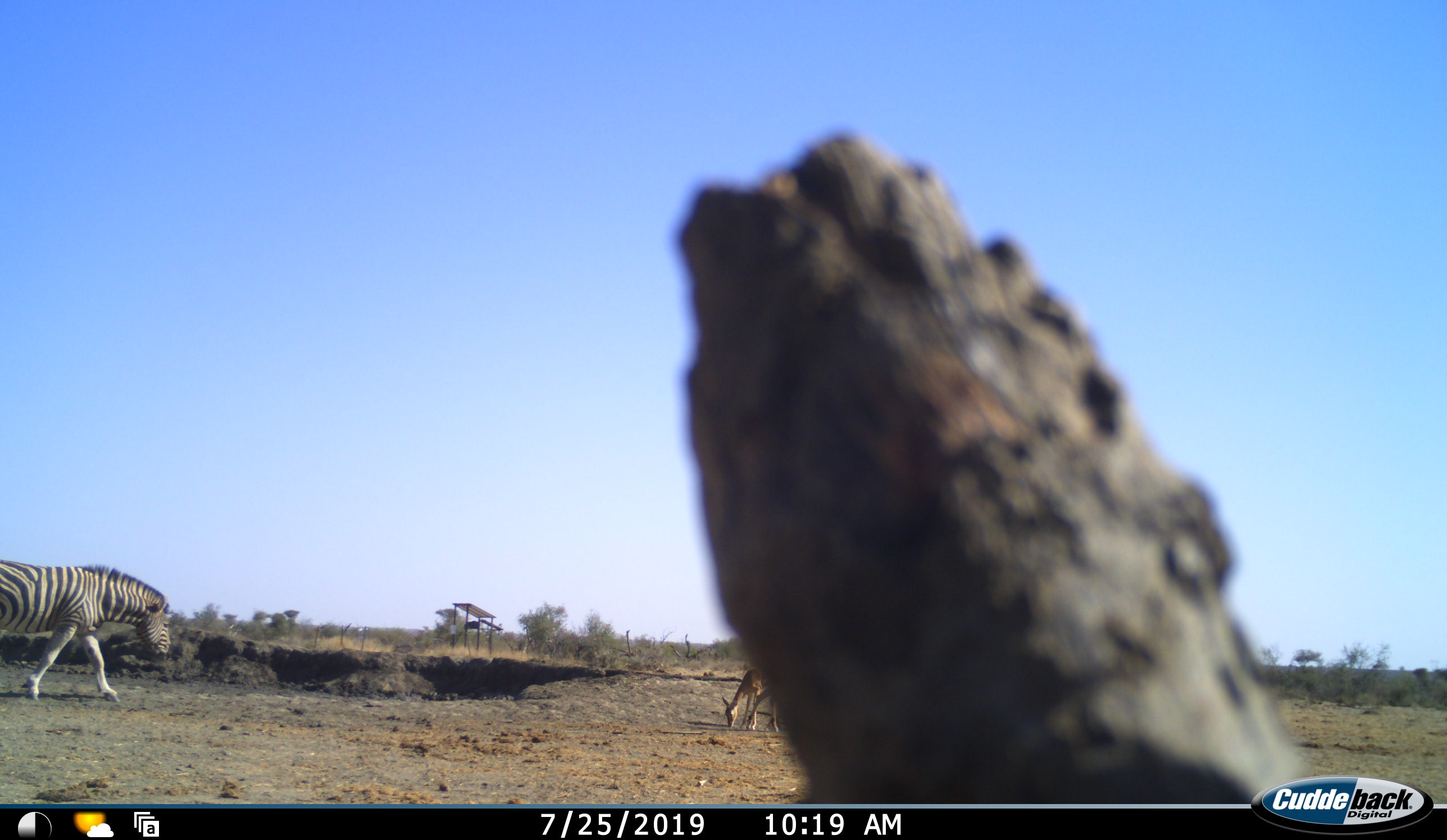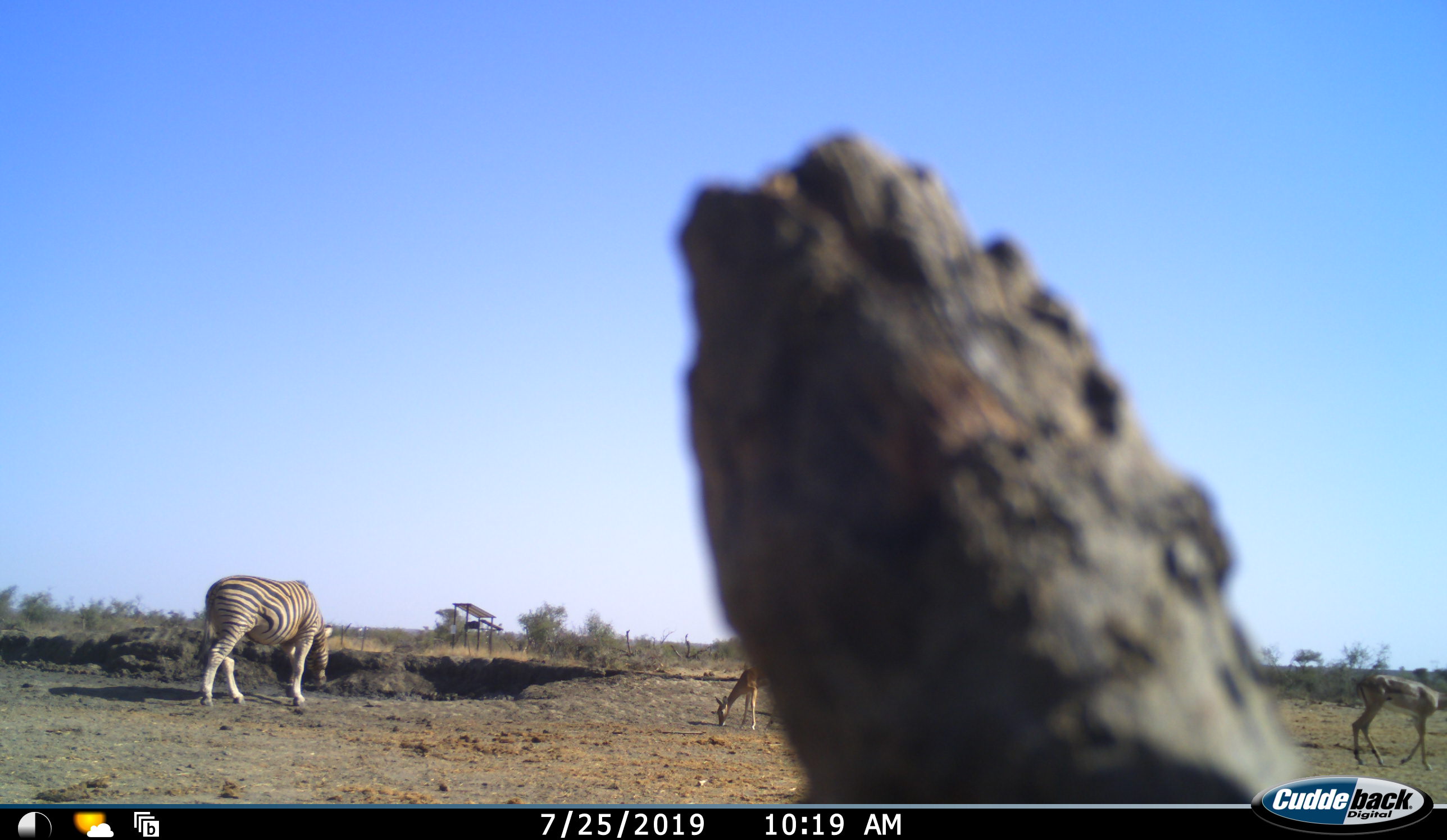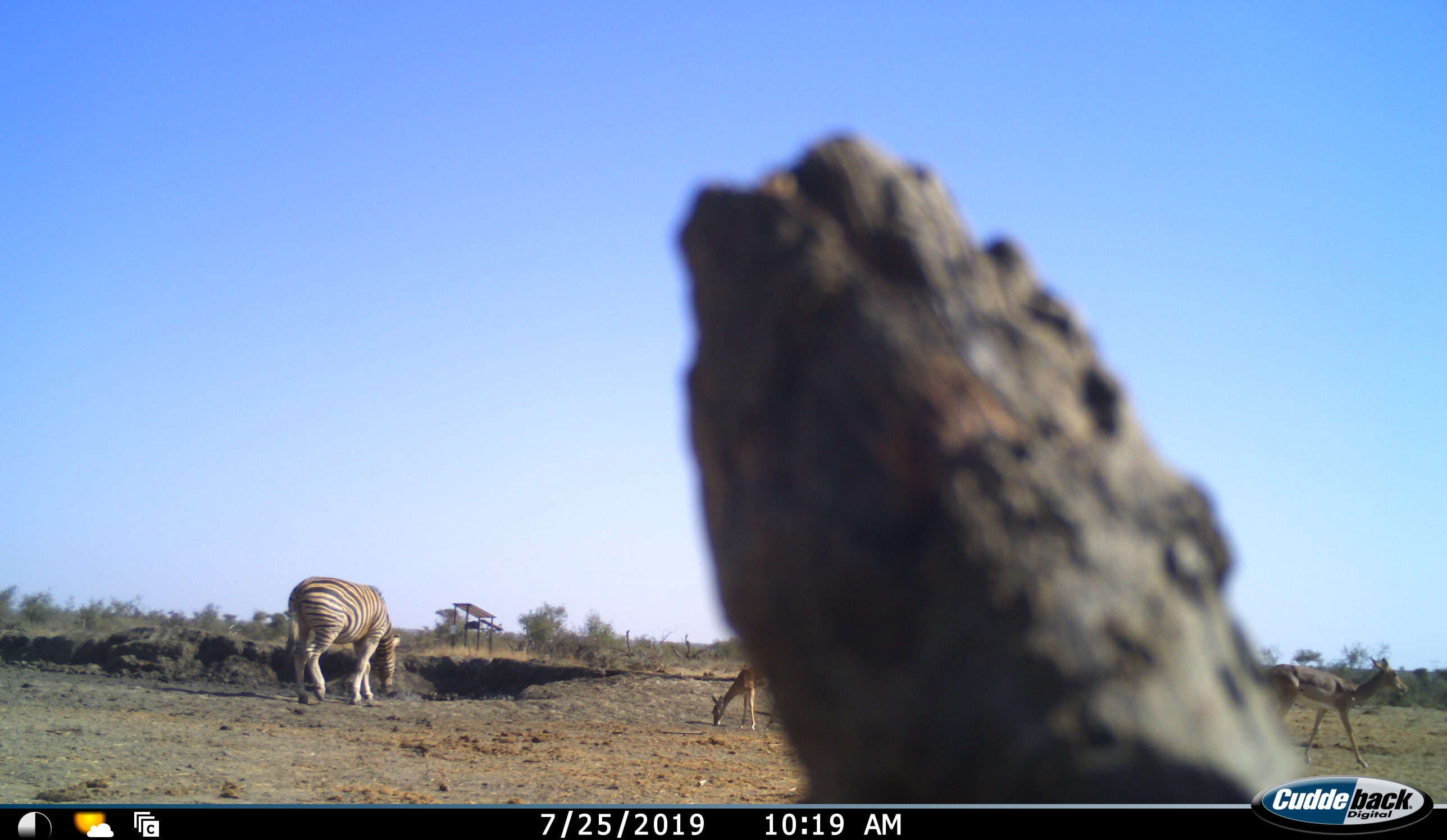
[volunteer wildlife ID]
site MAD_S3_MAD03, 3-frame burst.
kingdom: Animalia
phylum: Chordata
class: Mammalia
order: Artiodactyla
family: Bovidae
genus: Aepyceros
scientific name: Aepyceros melampus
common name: impala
Impala (Aepyceros melampus), count 2. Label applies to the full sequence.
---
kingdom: Animalia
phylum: Chordata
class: Mammalia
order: Perissodactyla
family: Equidae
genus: Equus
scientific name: Equus quagga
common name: plains zebra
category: zebraplains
Zebraplains (plains zebra) (Equus quagga), count 1. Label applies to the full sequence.